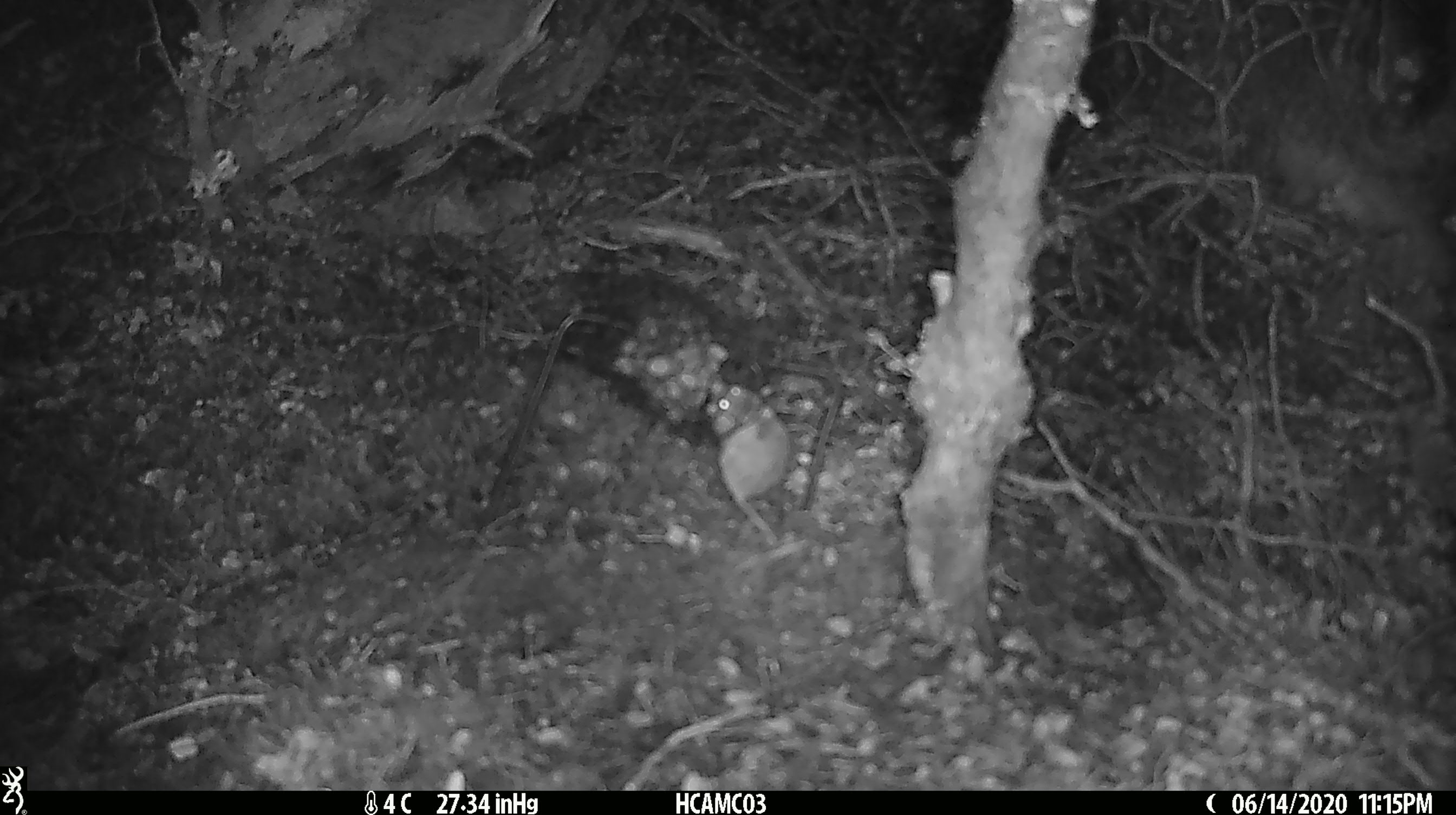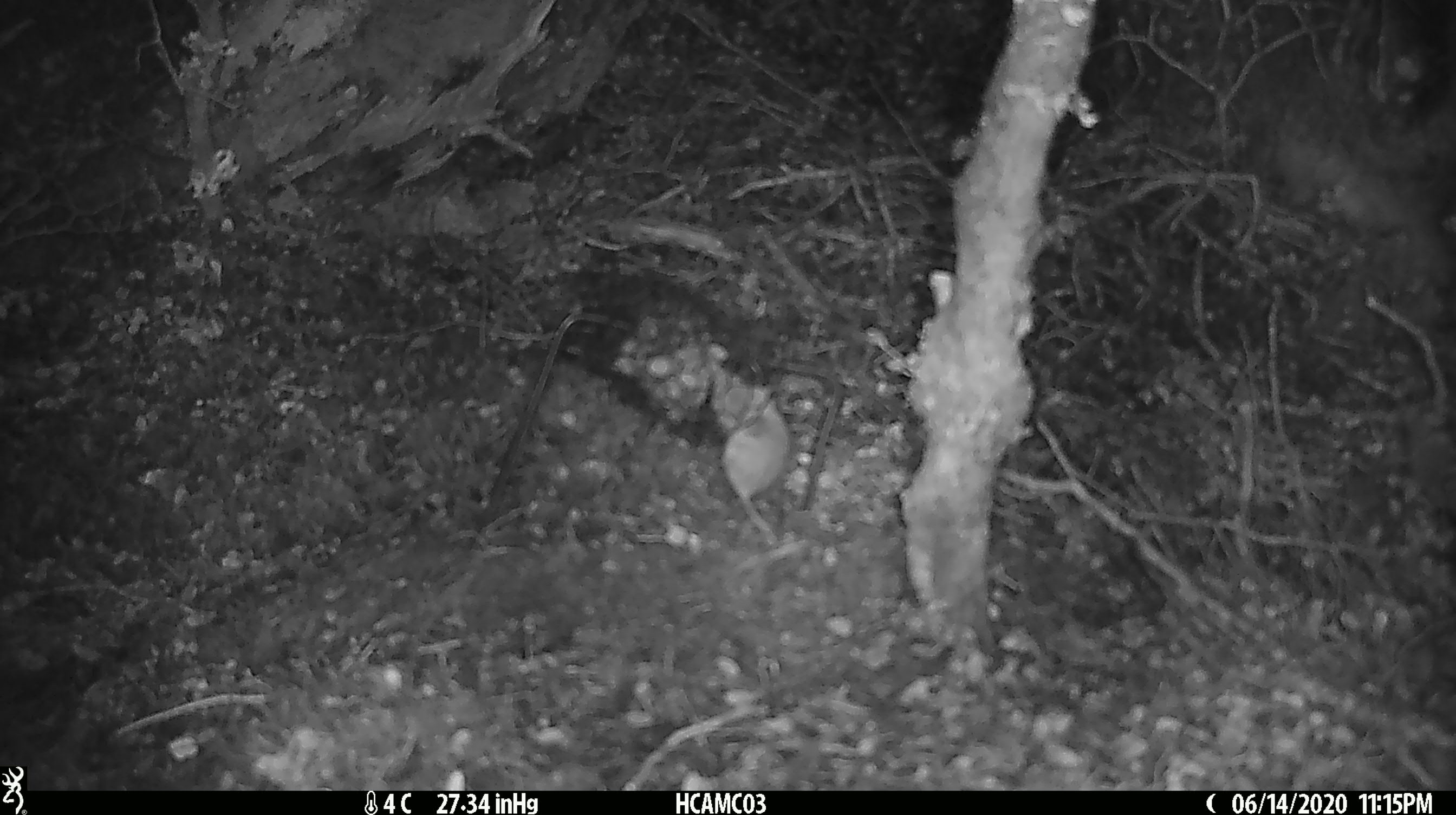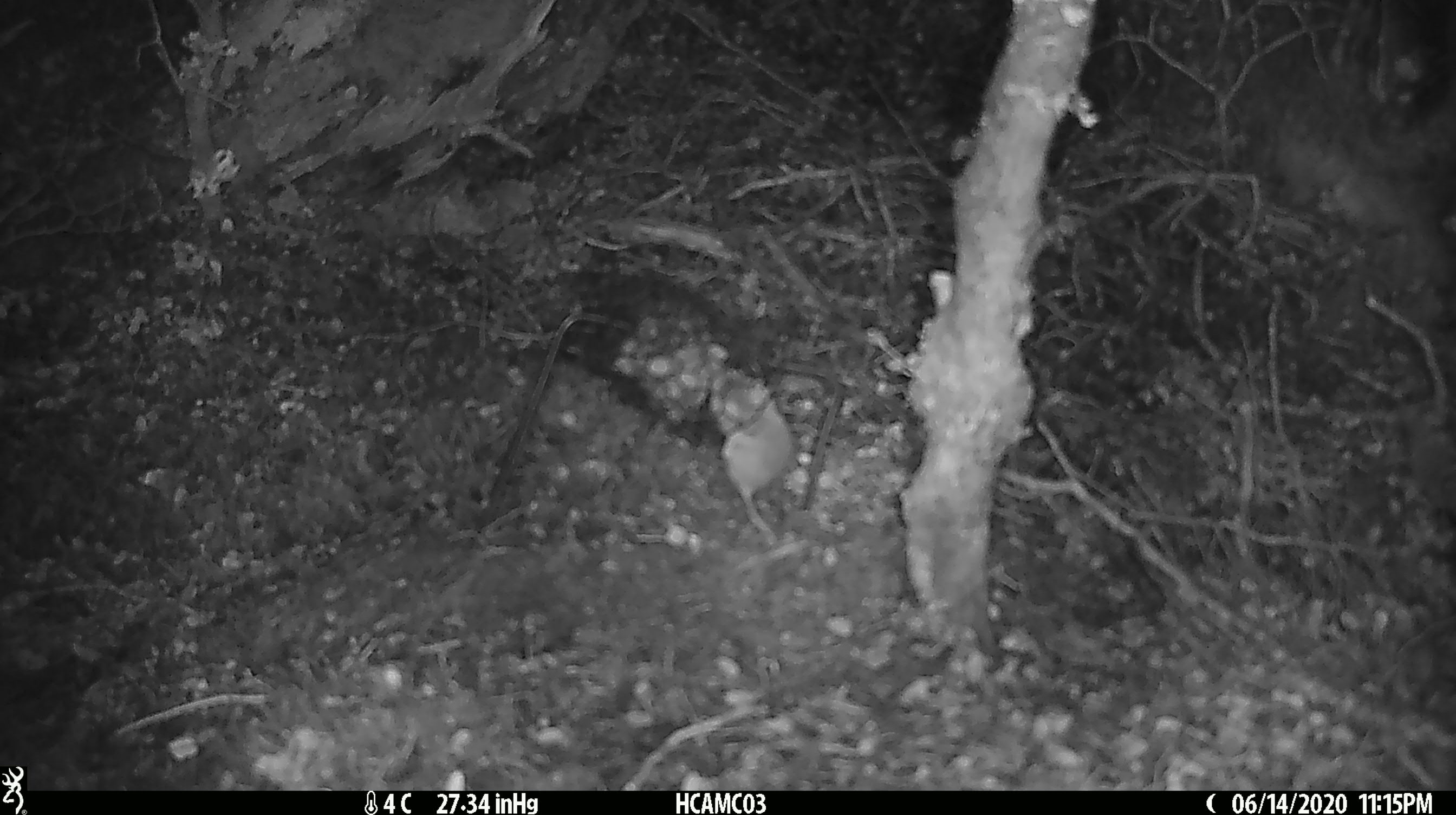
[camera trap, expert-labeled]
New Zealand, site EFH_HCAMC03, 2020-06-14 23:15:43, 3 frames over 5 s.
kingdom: Animalia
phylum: Chordata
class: Mammalia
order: Rodentia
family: Muridae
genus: Mus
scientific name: Mus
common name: mouse